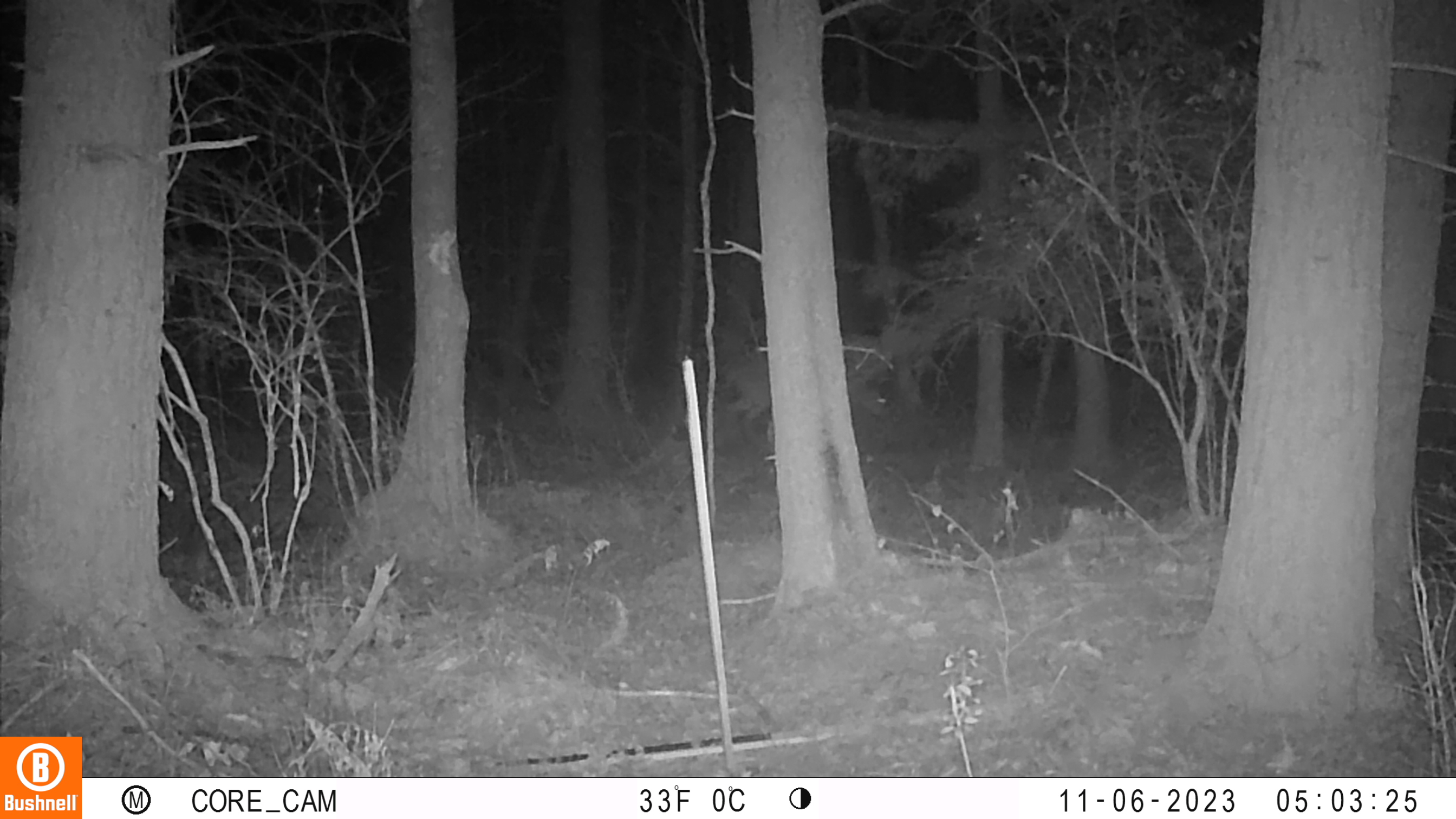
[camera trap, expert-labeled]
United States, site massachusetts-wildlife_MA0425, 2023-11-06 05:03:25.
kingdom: Animalia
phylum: Chordata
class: Mammalia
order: Artiodactyla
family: Cervidae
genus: Odocoileus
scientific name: Odocoileus virginianus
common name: white-tailed deer